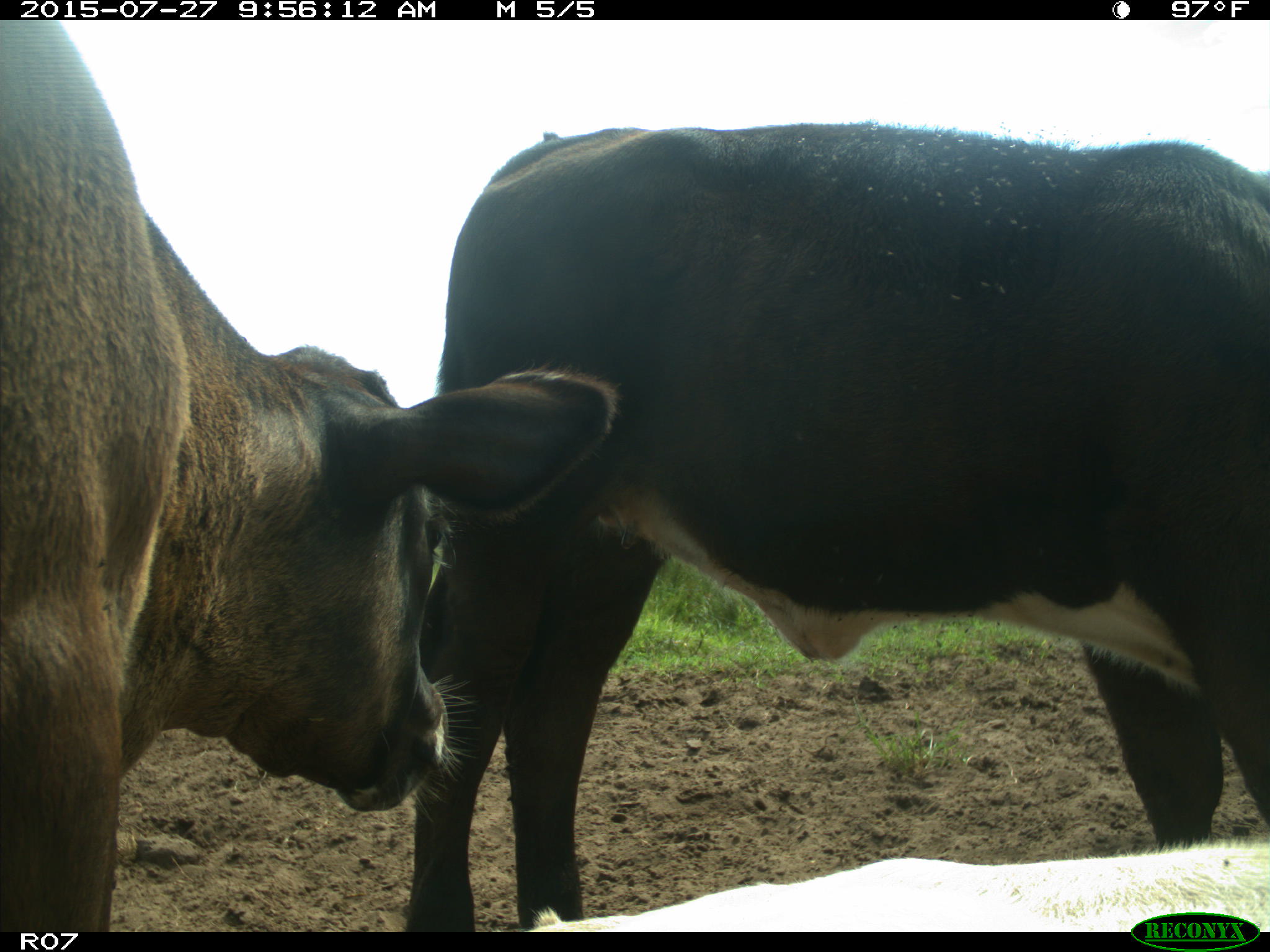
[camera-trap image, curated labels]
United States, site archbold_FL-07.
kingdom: Animalia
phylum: Chordata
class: Mammalia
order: Artiodactyla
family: Bovidae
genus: Bos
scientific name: Bos taurus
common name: domestic cow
Bos taurus (domestic cow).